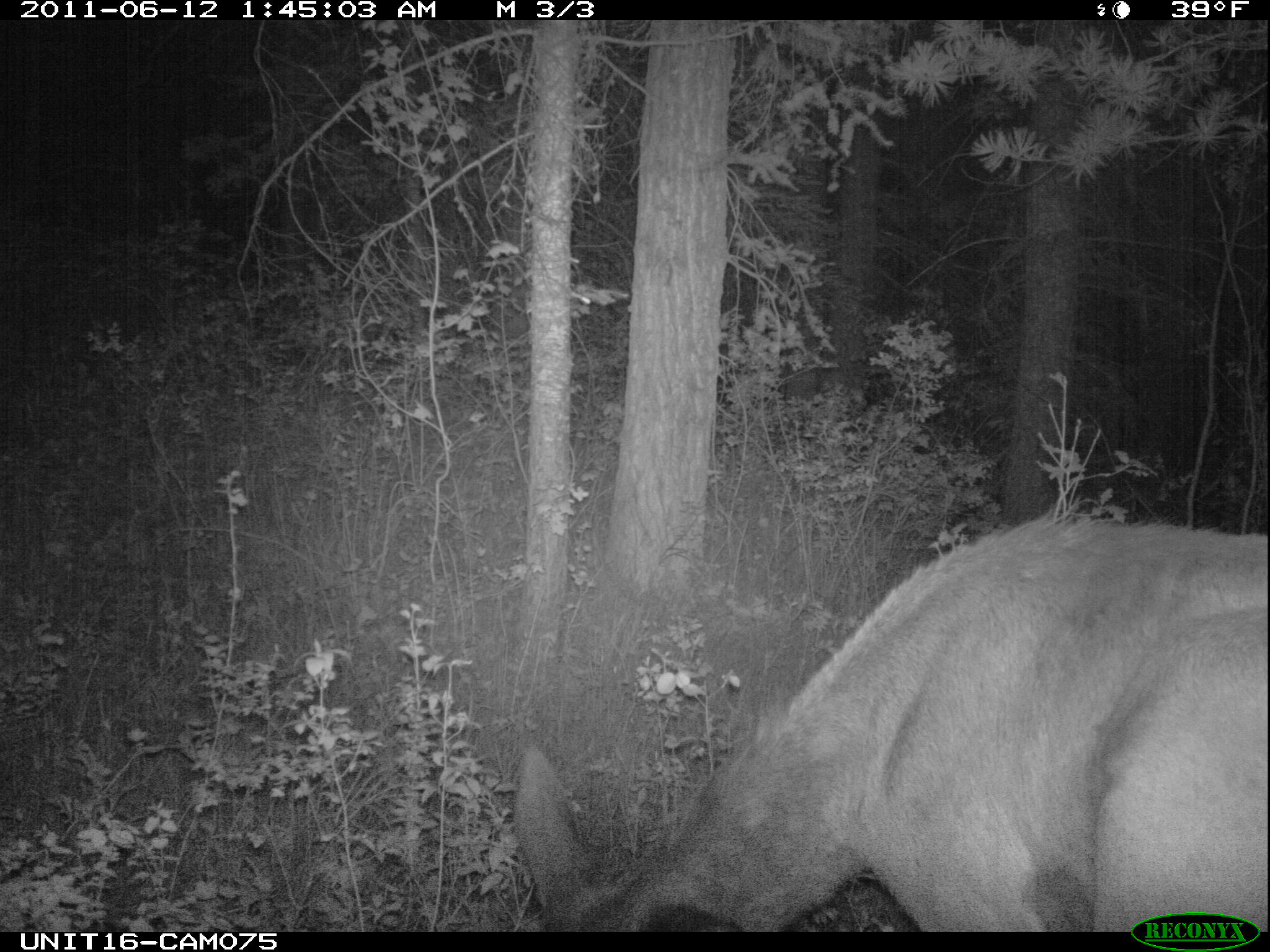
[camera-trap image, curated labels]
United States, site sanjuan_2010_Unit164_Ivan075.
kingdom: Animalia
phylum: Chordata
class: Mammalia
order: Artiodactyla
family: Cervidae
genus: Cervus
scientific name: Cervus elaphus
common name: red deer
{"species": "Cervus elaphus (red deer)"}